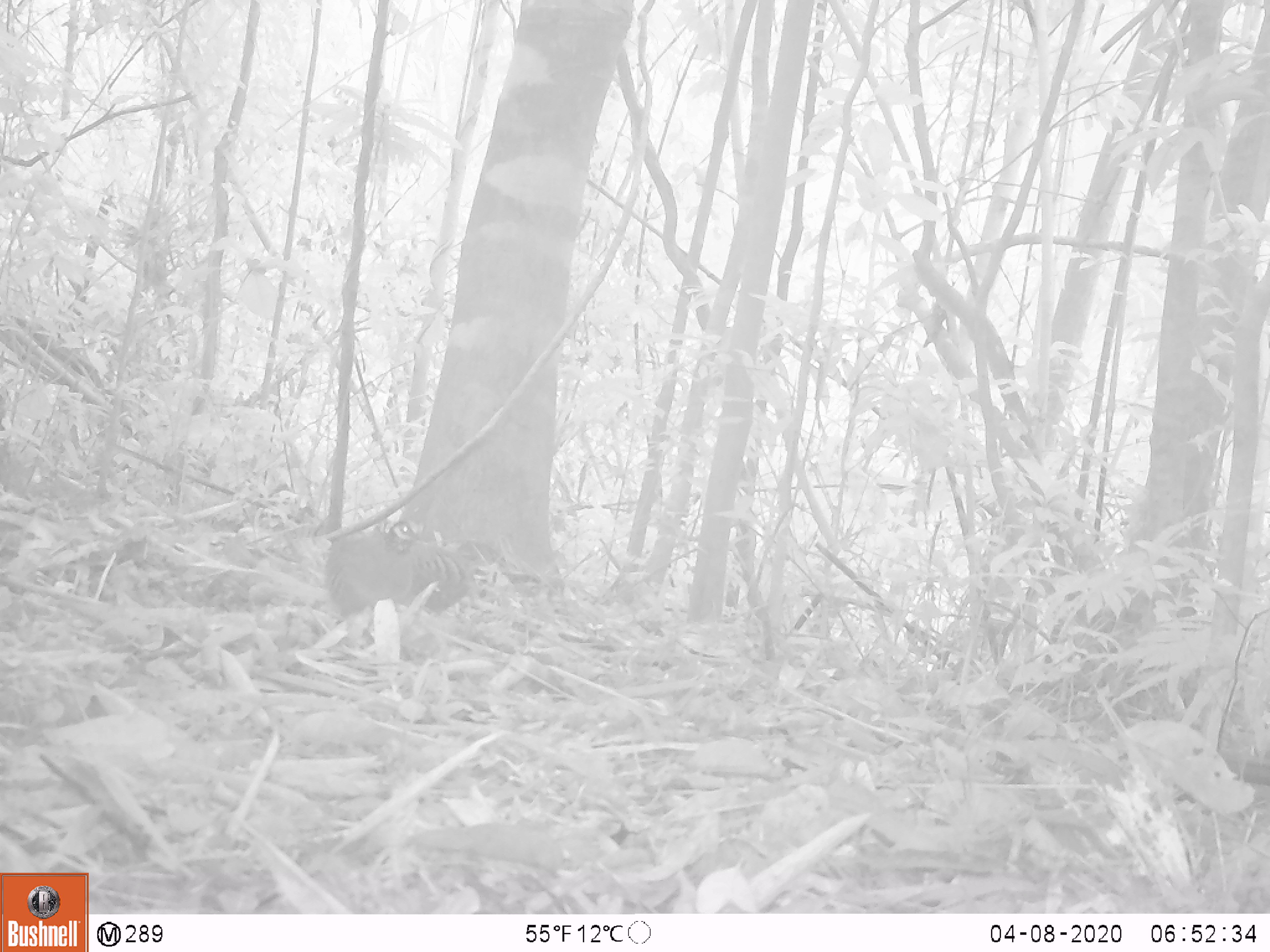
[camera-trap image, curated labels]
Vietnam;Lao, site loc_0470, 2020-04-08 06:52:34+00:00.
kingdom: Animalia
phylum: Chordata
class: Aves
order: Galliformes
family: Phasianidae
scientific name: Phasianidae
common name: partridge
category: unidentified partridge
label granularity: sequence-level